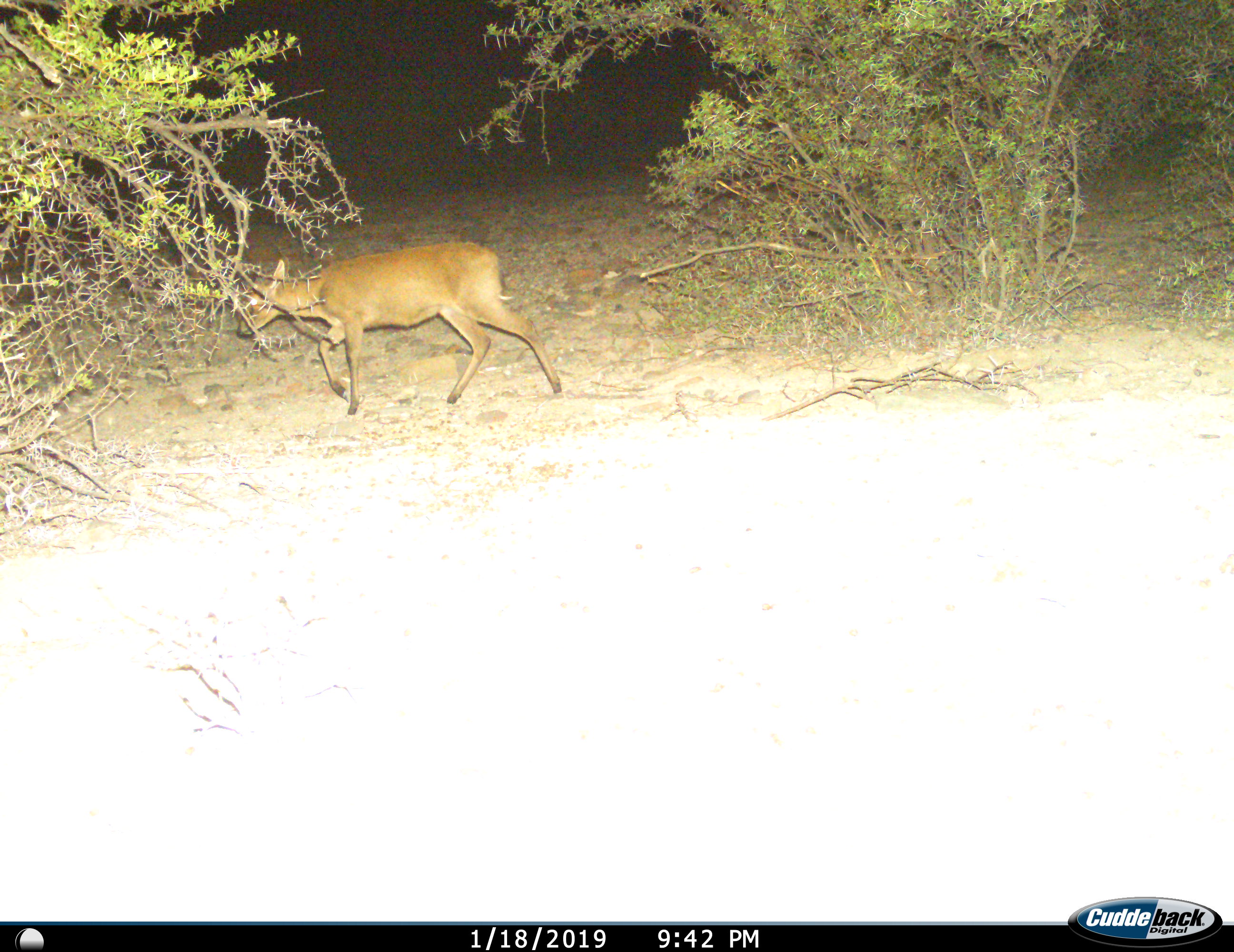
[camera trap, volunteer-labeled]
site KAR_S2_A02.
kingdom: Animalia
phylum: Chordata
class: Mammalia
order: Artiodactyla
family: Bovidae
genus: Sylvicapra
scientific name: Sylvicapra grimmia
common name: common duiker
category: duikercommongrey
Duikercommongrey (common duiker) (Sylvicapra grimmia), count 1. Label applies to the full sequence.